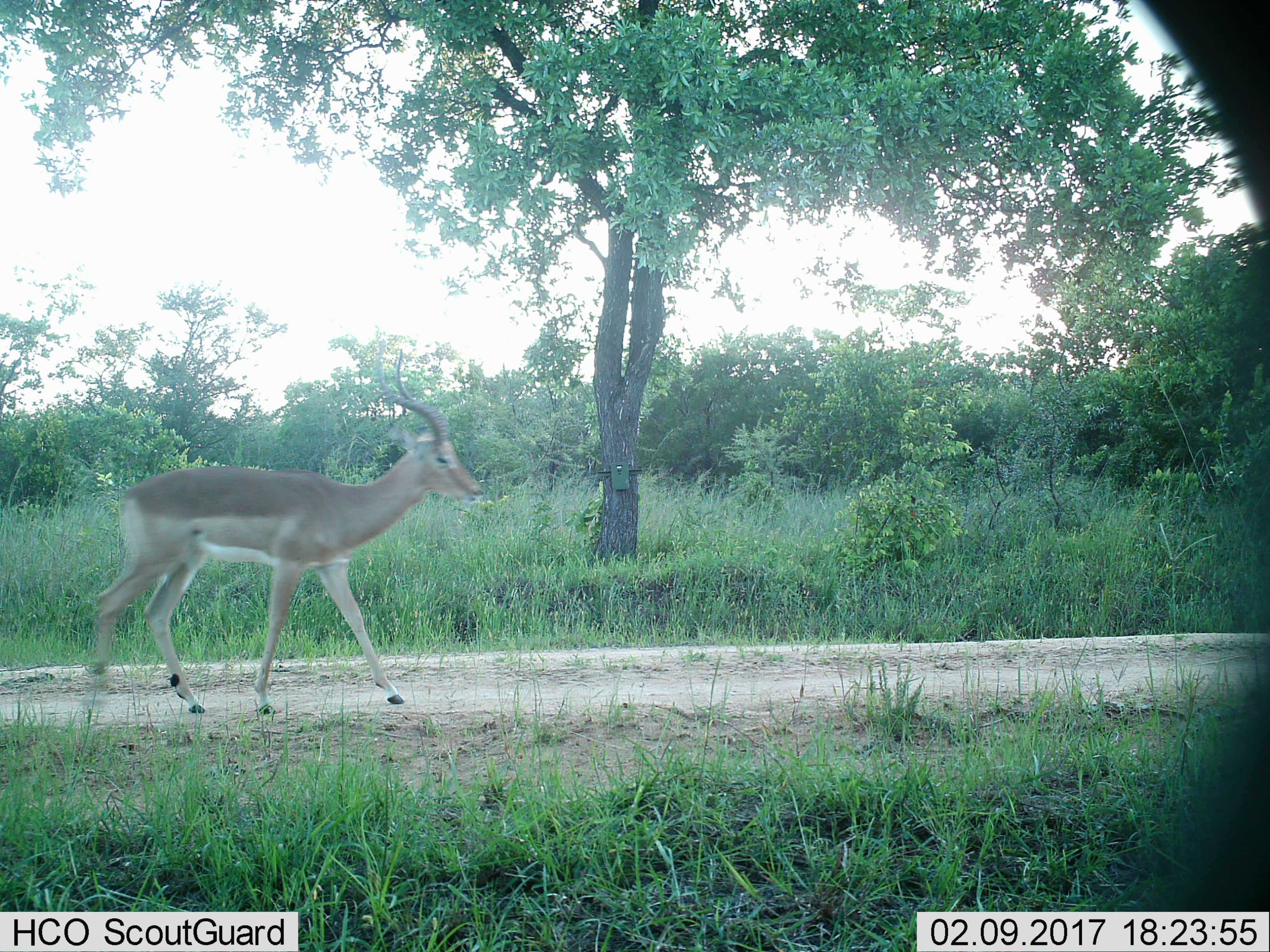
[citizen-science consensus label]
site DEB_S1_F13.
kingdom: Animalia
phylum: Chordata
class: Mammalia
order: Artiodactyla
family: Bovidae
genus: Aepyceros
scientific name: Aepyceros melampus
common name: impala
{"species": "impala (Aepyceros melampus)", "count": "1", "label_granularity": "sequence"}